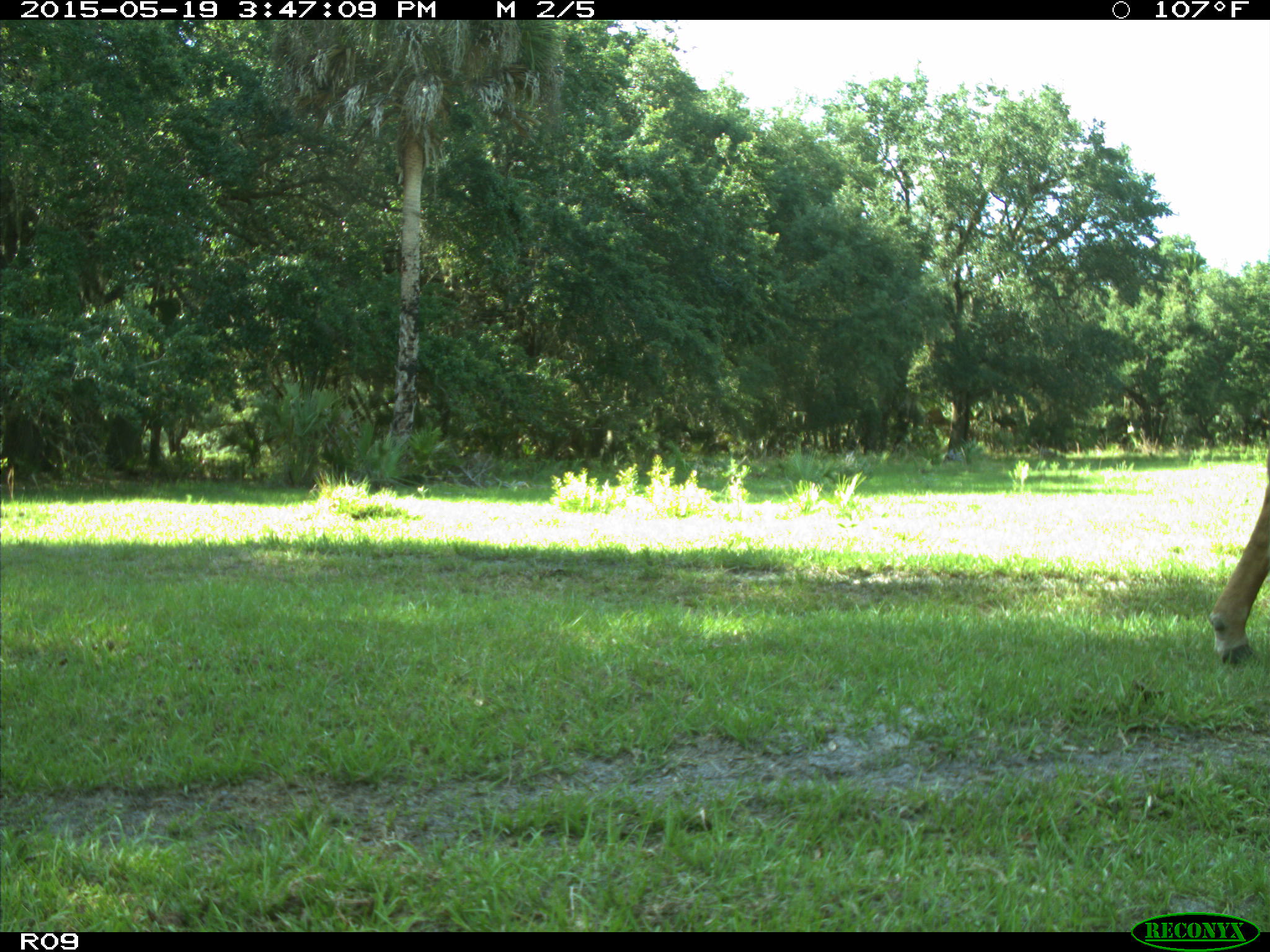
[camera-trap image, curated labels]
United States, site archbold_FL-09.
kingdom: Animalia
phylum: Chordata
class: Mammalia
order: Artiodactyla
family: Bovidae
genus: Bos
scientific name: Bos taurus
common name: domestic cow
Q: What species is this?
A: Bos taurus (domestic cow).